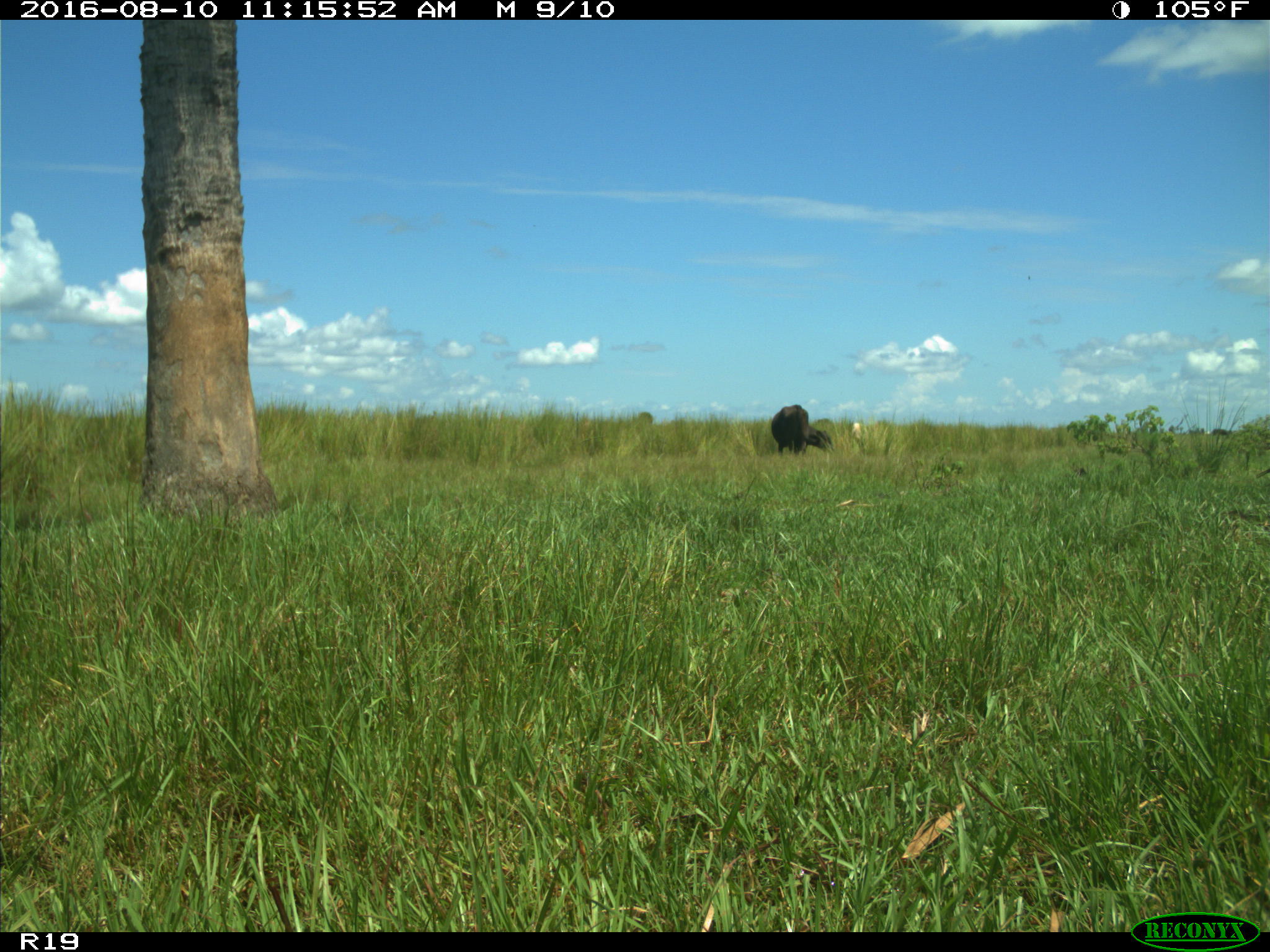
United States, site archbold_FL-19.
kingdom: Animalia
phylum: Chordata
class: Mammalia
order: Artiodactyla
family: Bovidae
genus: Bos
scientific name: Bos taurus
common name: domestic cow